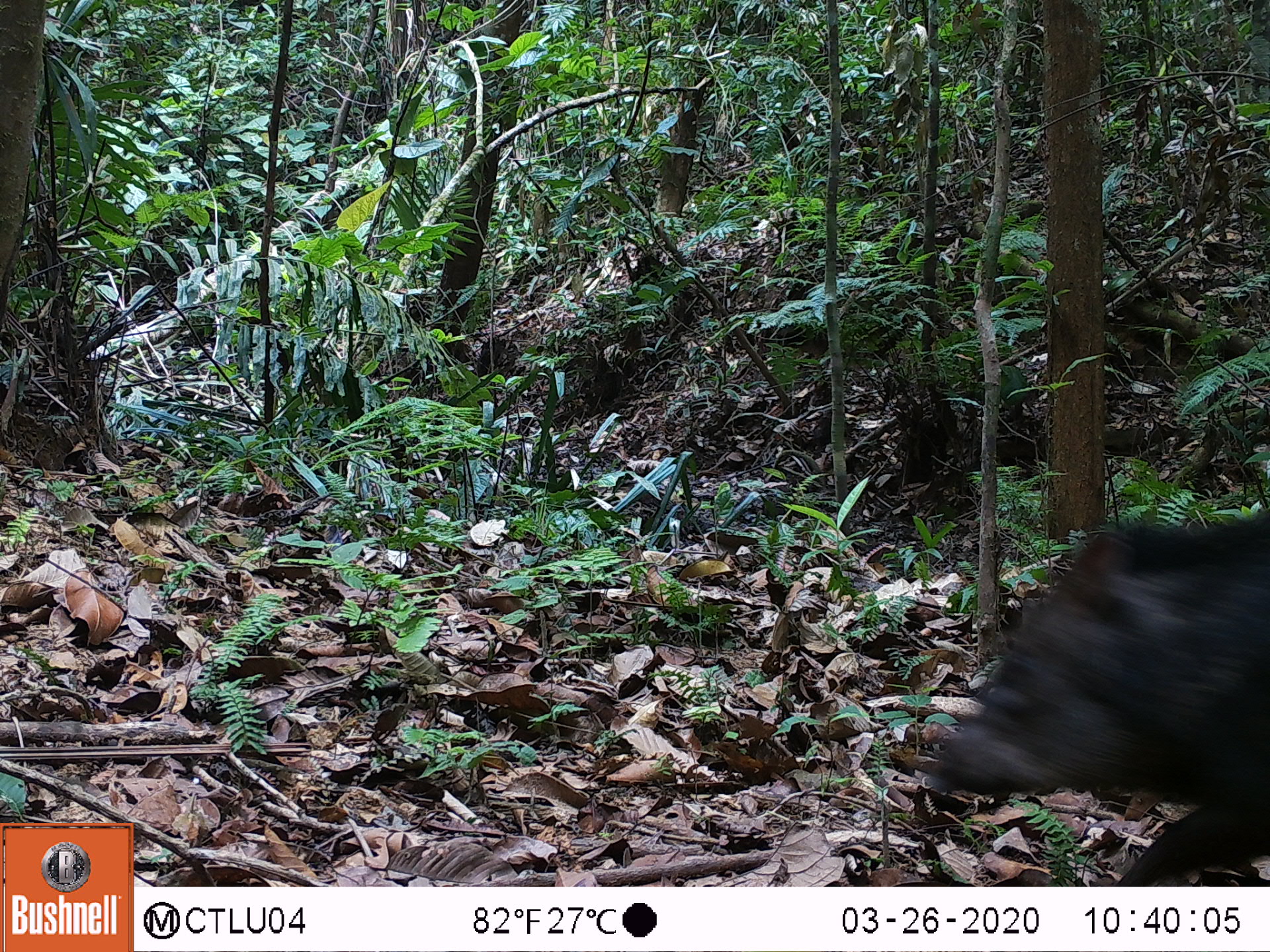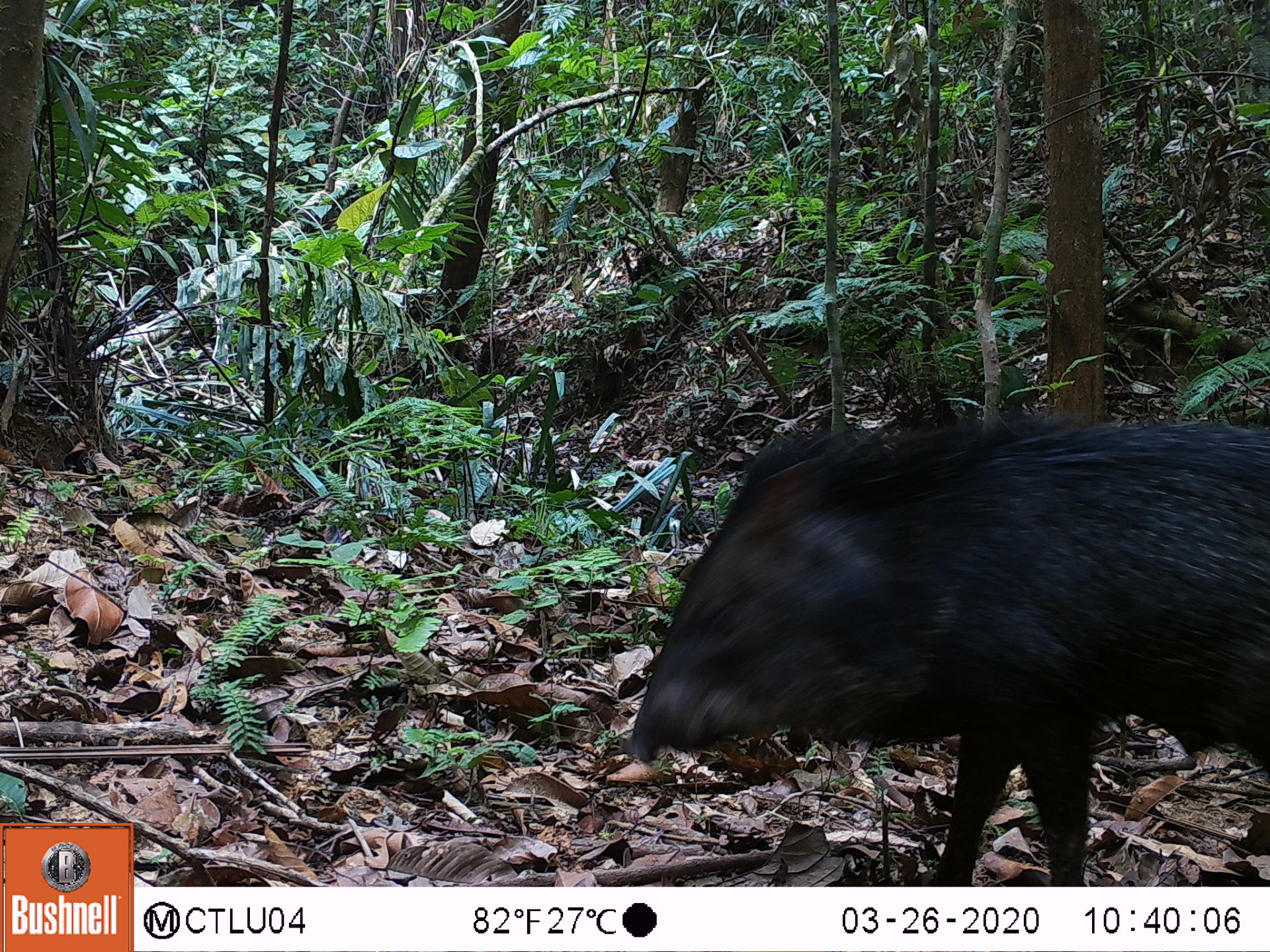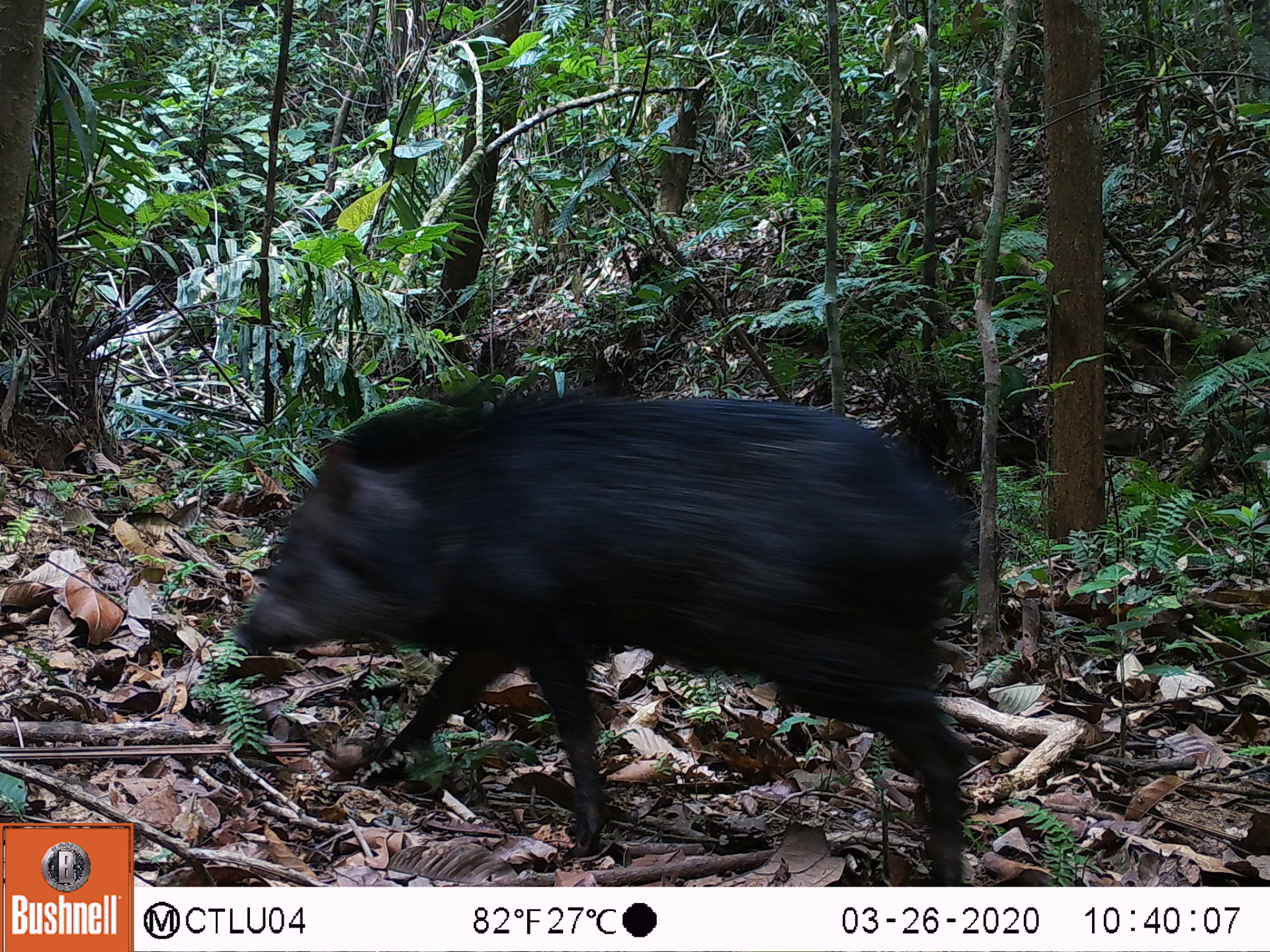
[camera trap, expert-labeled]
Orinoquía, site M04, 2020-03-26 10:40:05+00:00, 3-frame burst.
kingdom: Animalia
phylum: Chordata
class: Mammalia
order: Artiodactyla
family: Tayassuidae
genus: Pecari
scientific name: Pecari tajacu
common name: collared peccary